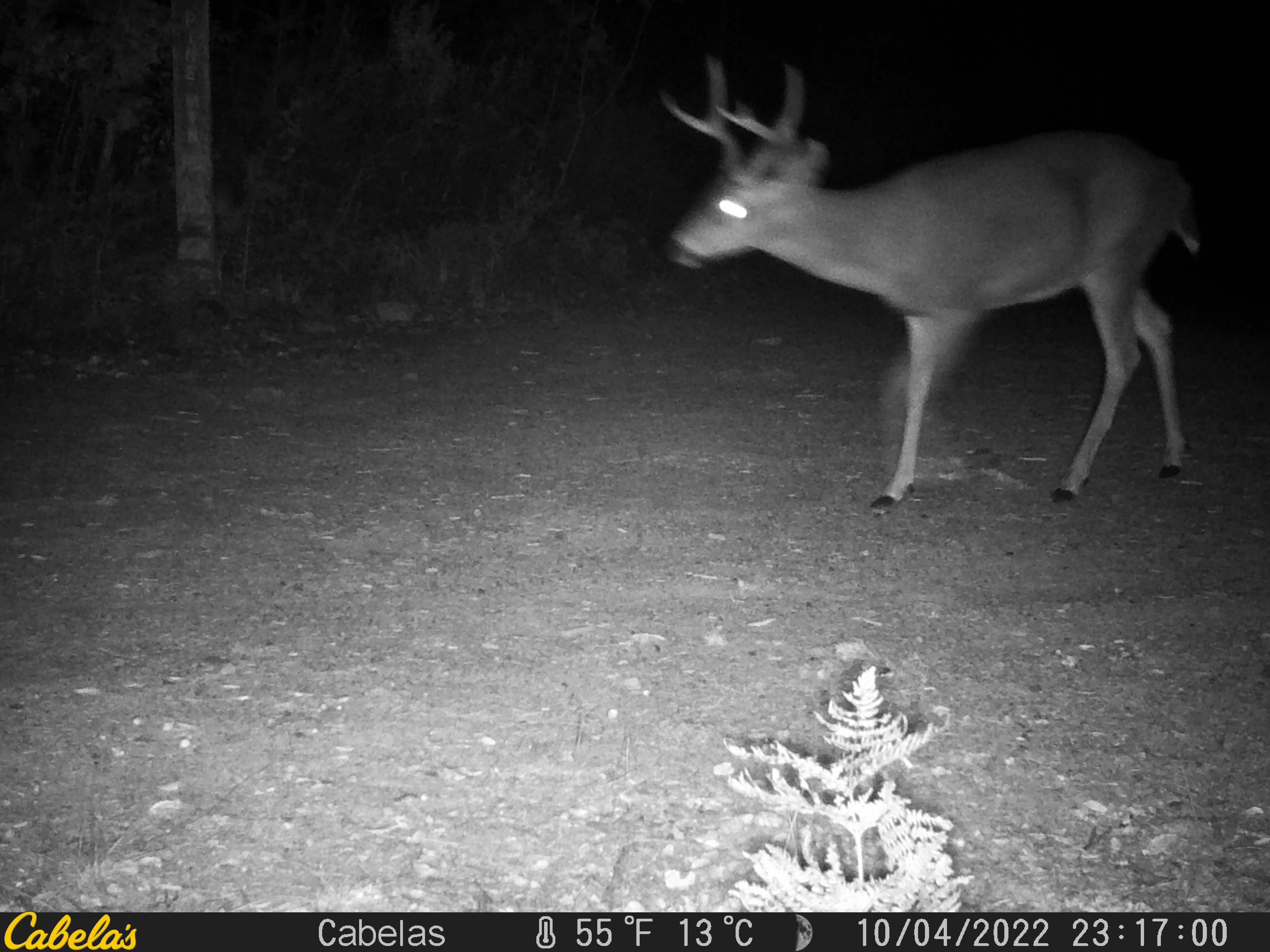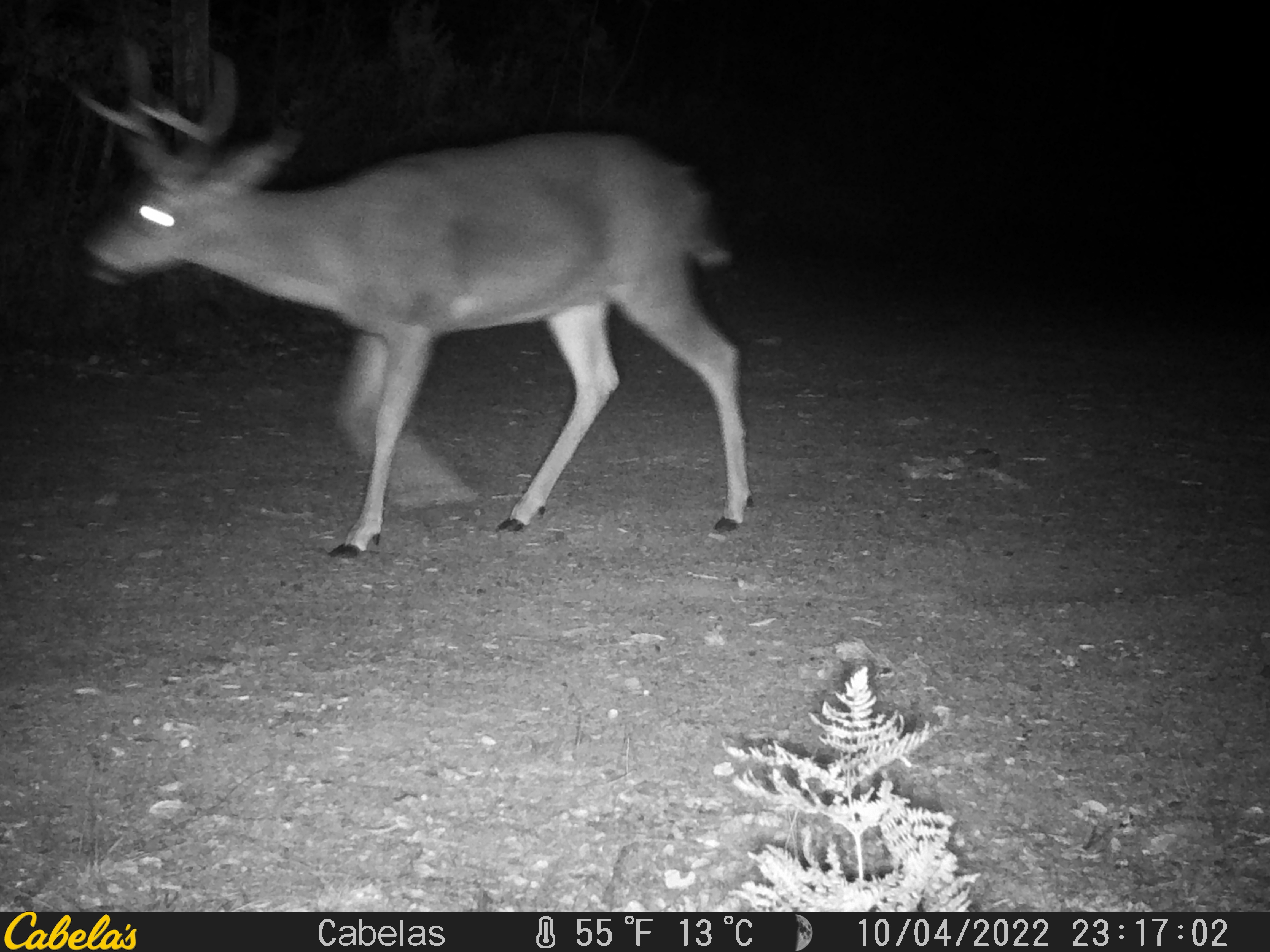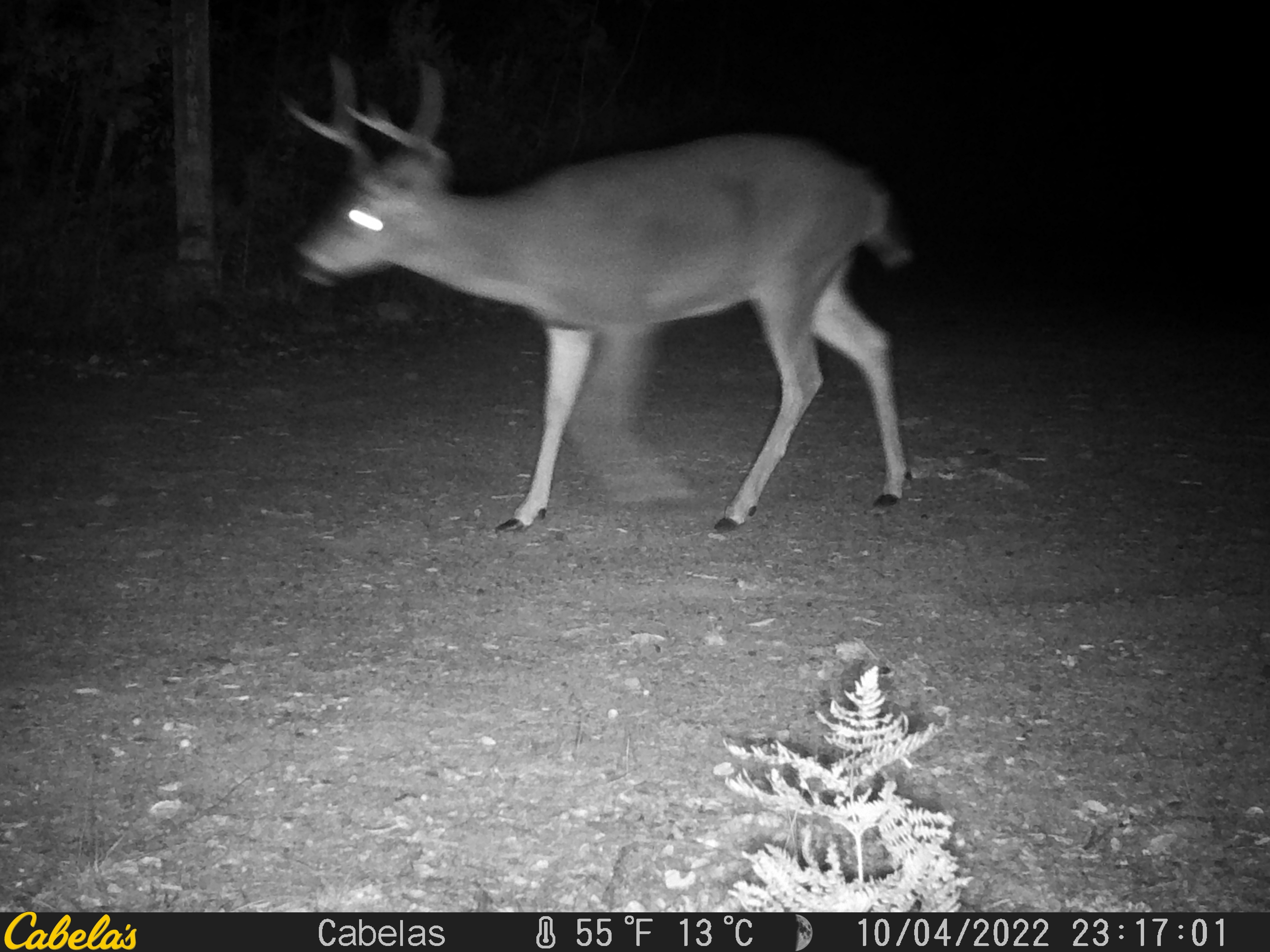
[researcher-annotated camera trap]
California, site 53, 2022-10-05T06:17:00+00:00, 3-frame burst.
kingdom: Animalia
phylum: Chordata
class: Mammalia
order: Artiodactyla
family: Cervidae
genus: Odocoileus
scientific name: Odocoileus hemionus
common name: mule deer